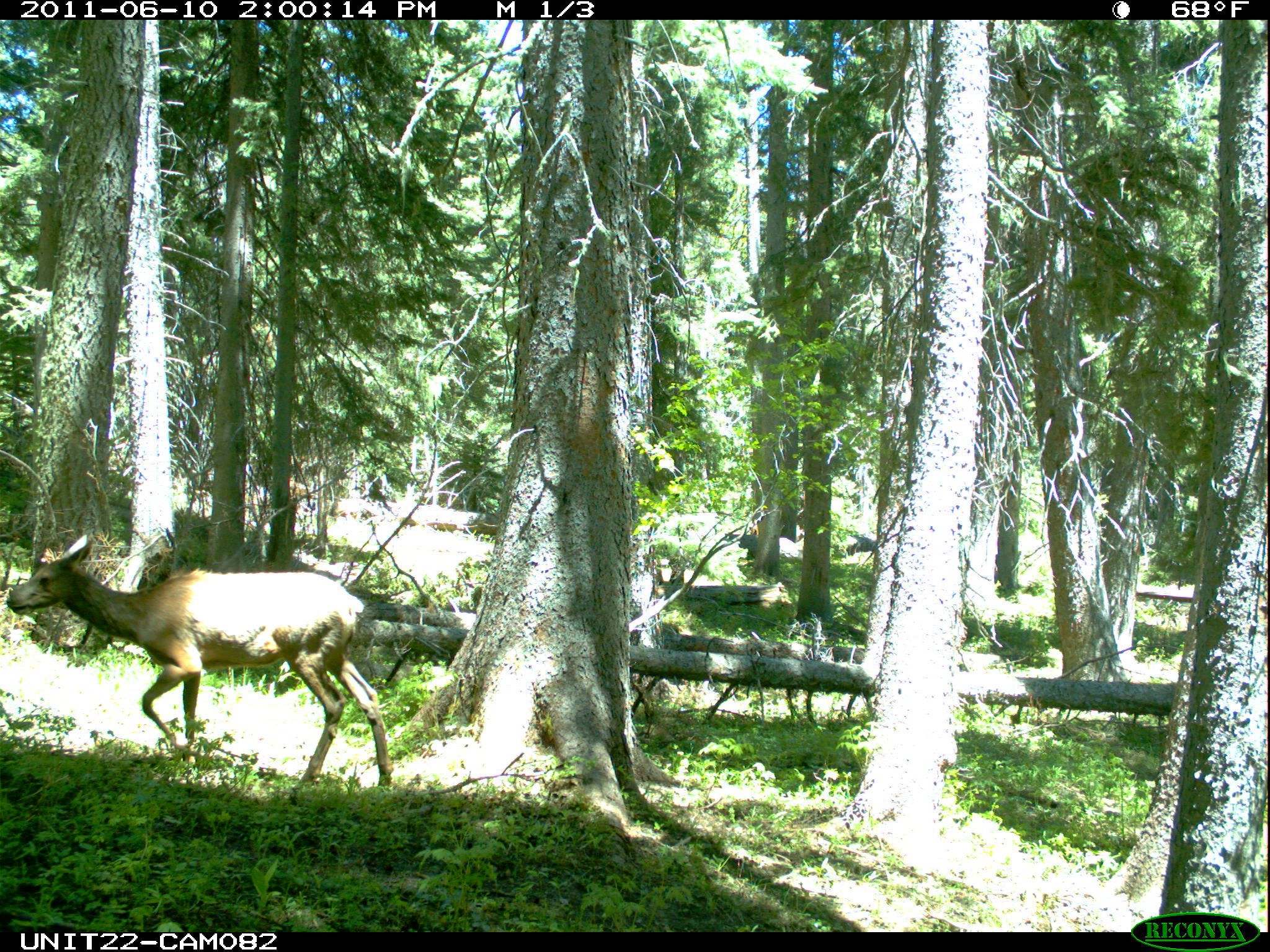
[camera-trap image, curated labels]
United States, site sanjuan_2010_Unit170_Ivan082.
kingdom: Animalia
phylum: Chordata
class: Mammalia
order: Artiodactyla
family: Cervidae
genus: Cervus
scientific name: Cervus elaphus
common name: red deer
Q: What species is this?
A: Cervus elaphus (red deer).